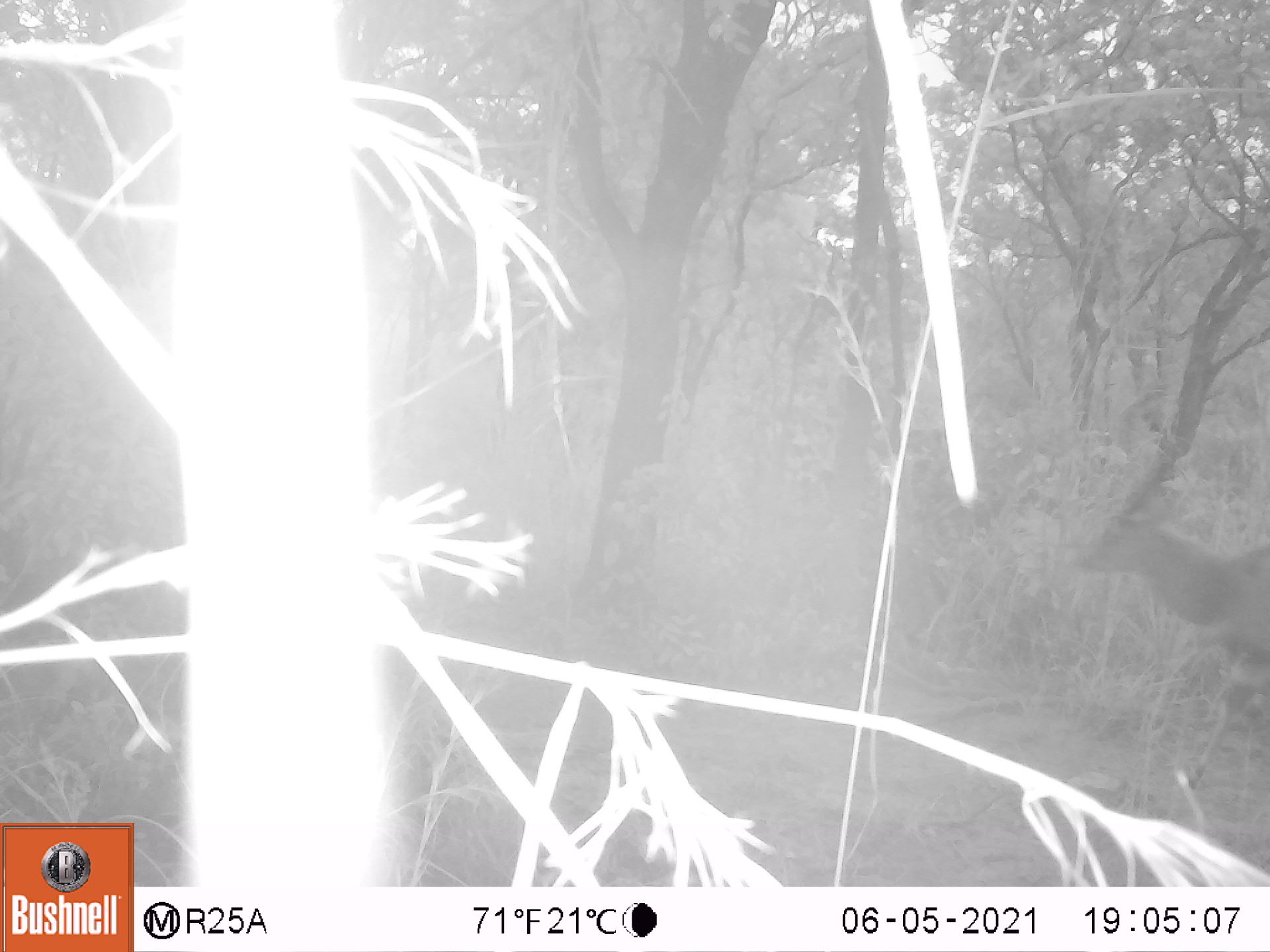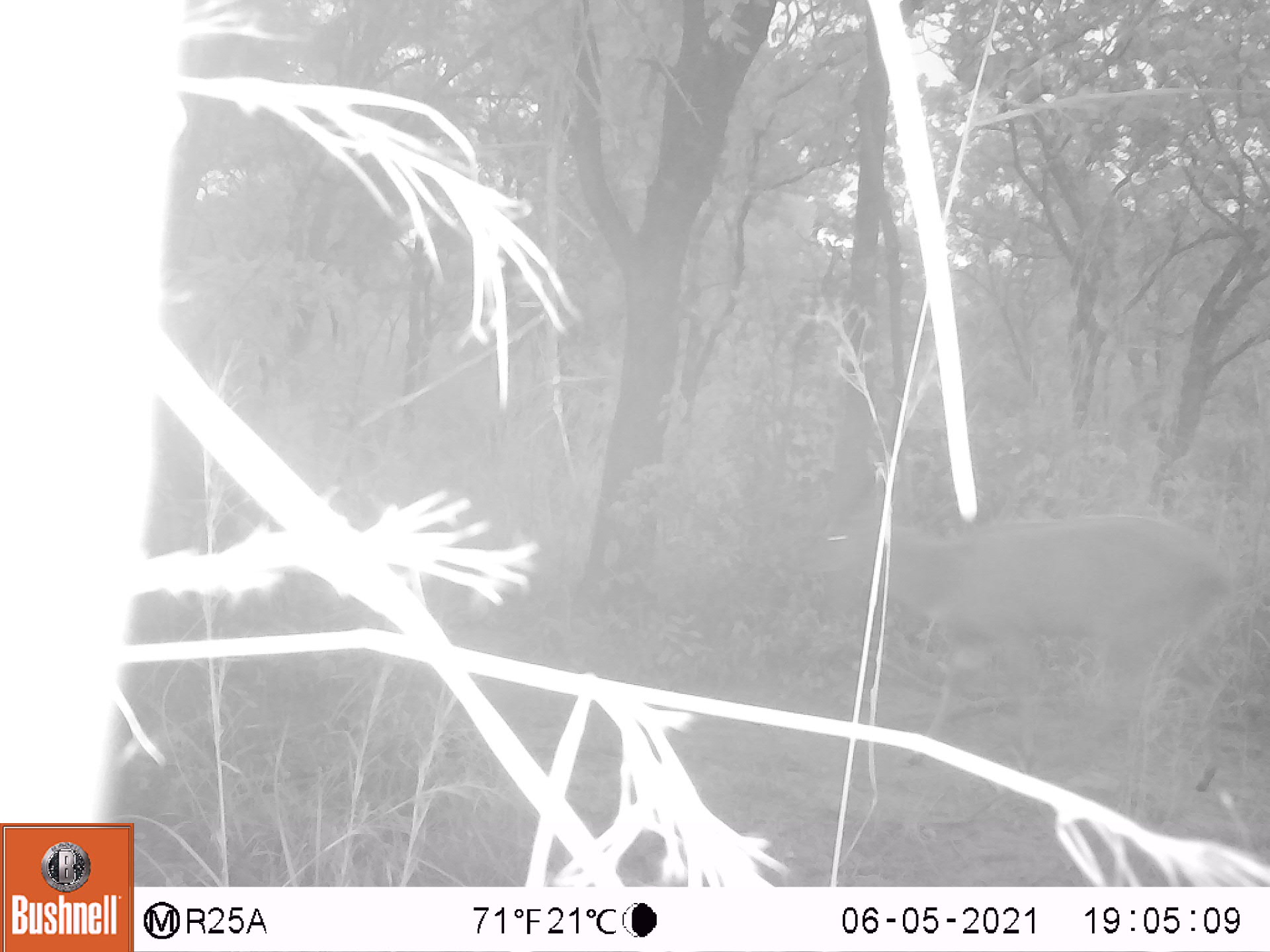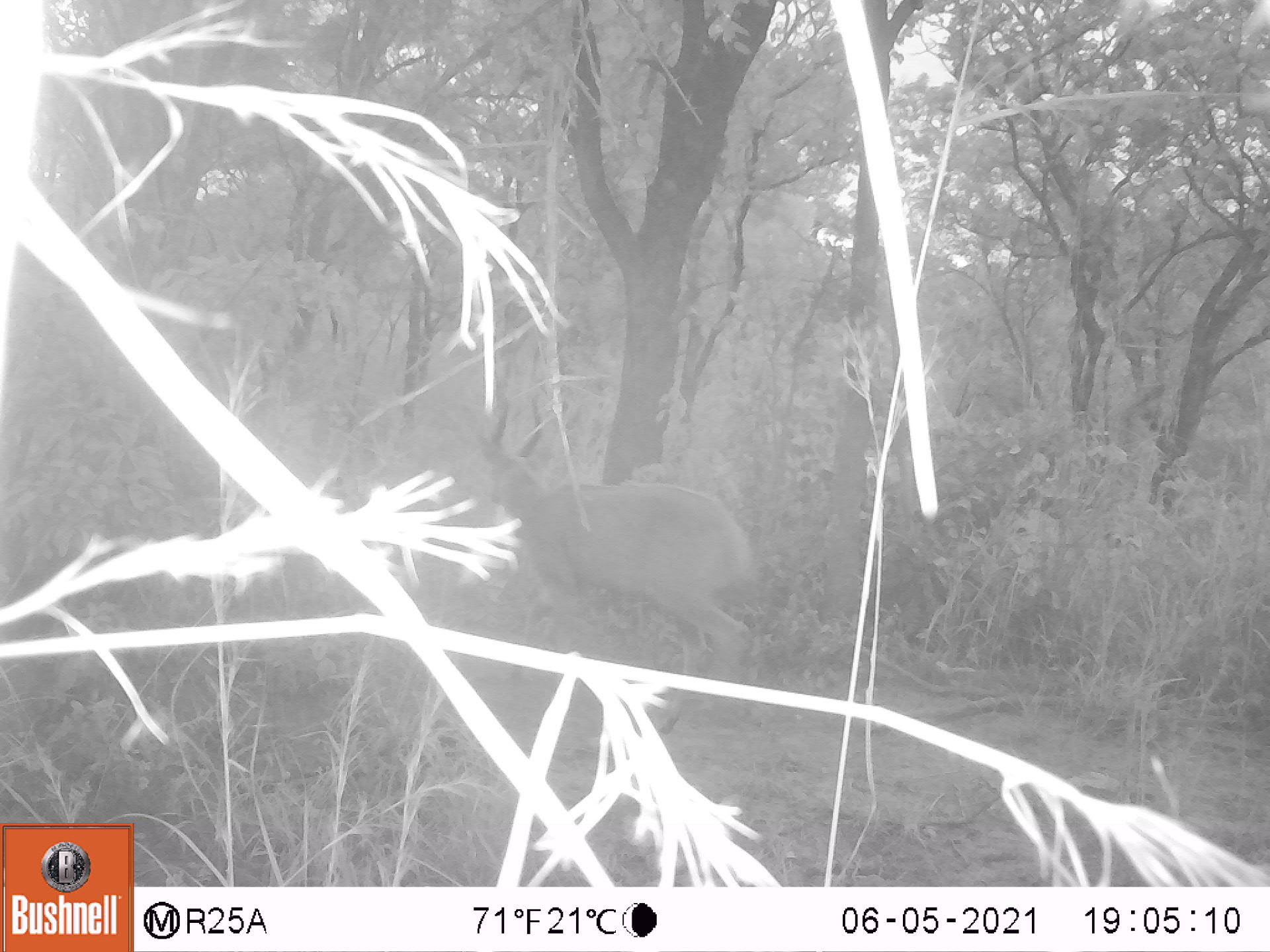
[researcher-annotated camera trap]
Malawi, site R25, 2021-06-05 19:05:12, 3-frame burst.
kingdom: Animalia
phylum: Chordata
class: Mammalia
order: Artiodactyla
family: Bovidae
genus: Tragelaphus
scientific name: Tragelaphus sylvaticus sylvaticus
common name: cape bushbuck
Cape bushbuck (Tragelaphus sylvaticus sylvaticus), count 1.